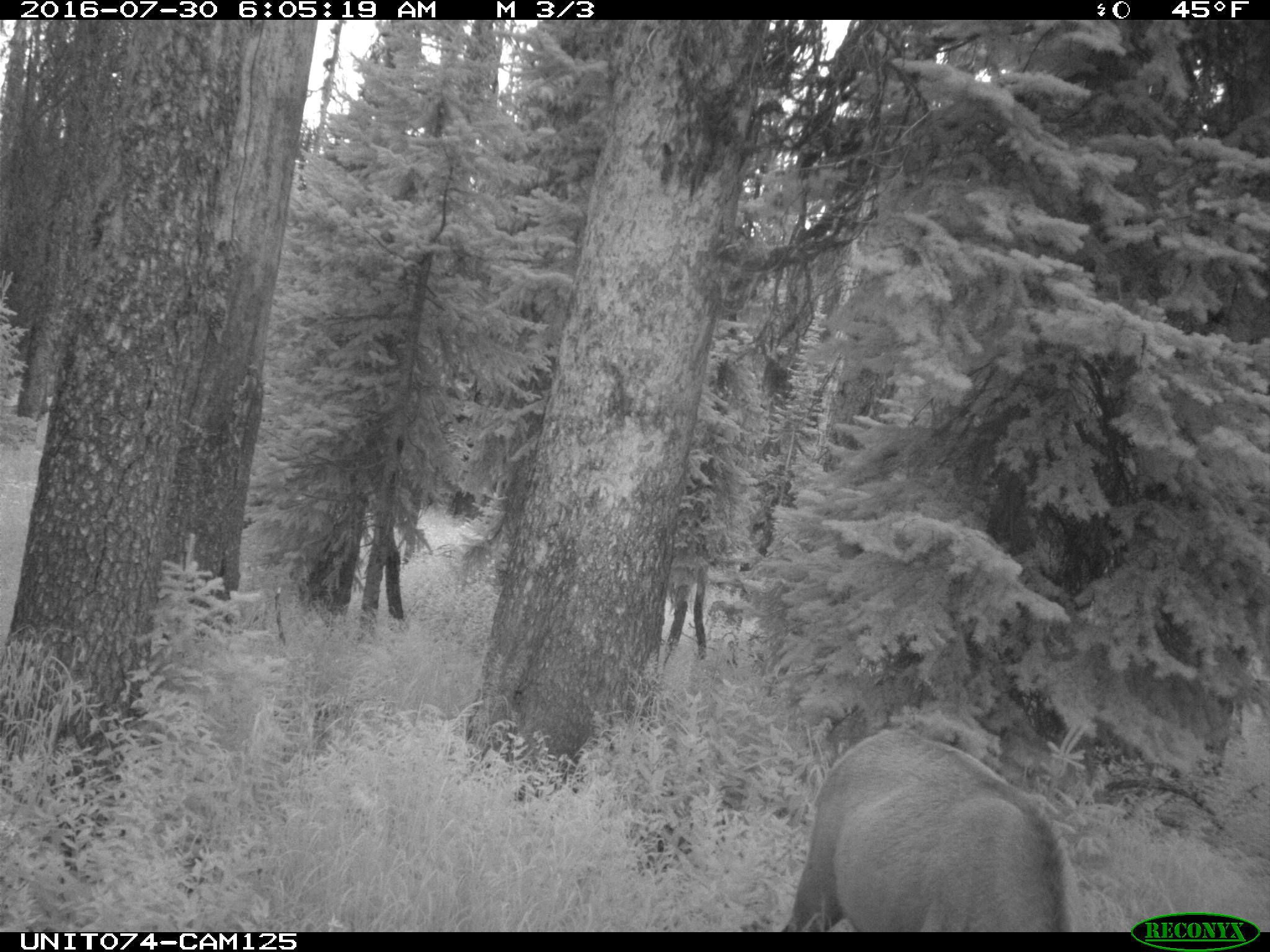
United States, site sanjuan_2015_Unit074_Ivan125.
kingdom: Animalia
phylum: Chordata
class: Mammalia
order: Artiodactyla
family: Cervidae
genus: Cervus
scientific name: Cervus elaphus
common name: red deer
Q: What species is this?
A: Cervus elaphus (red deer).